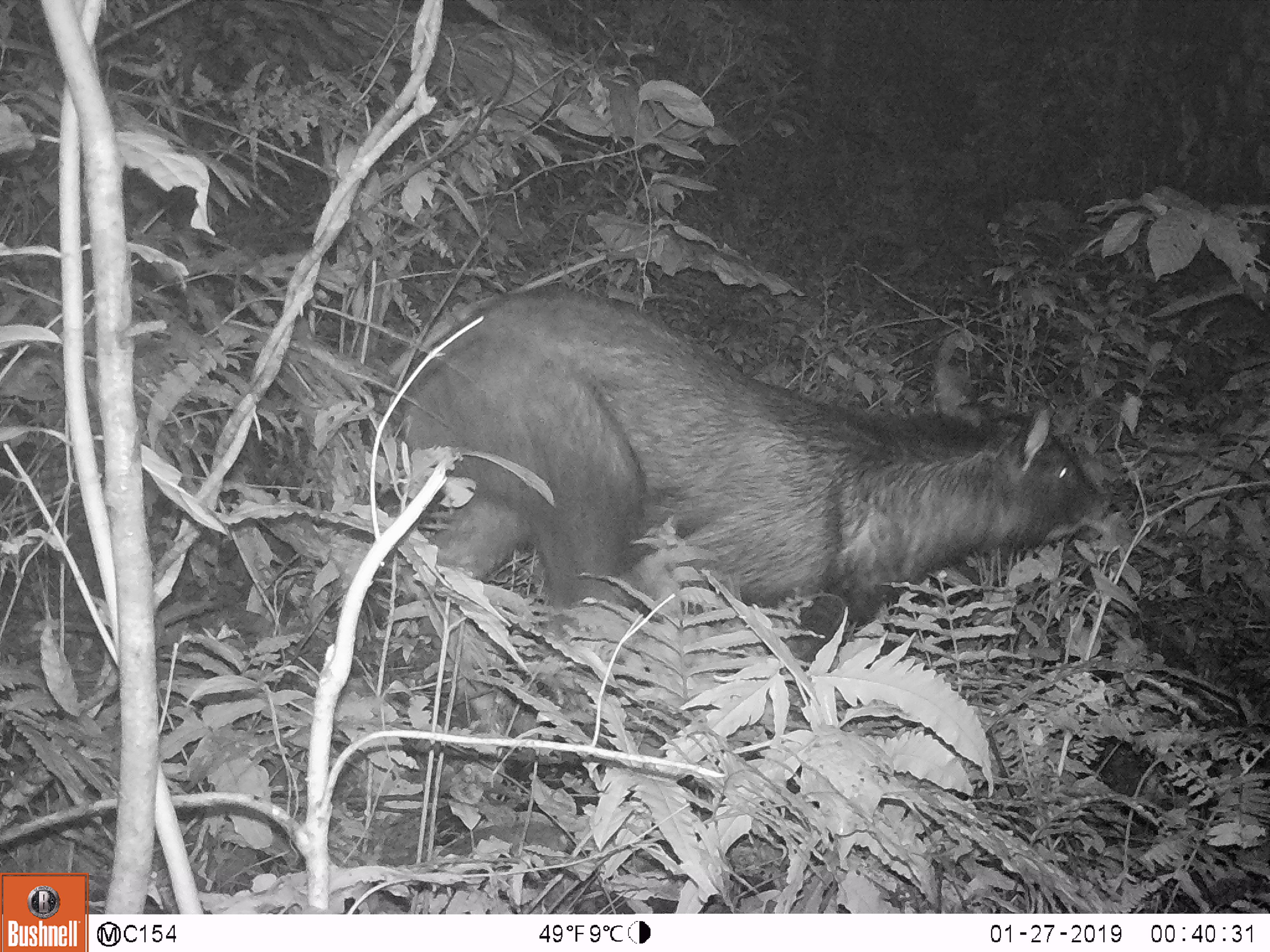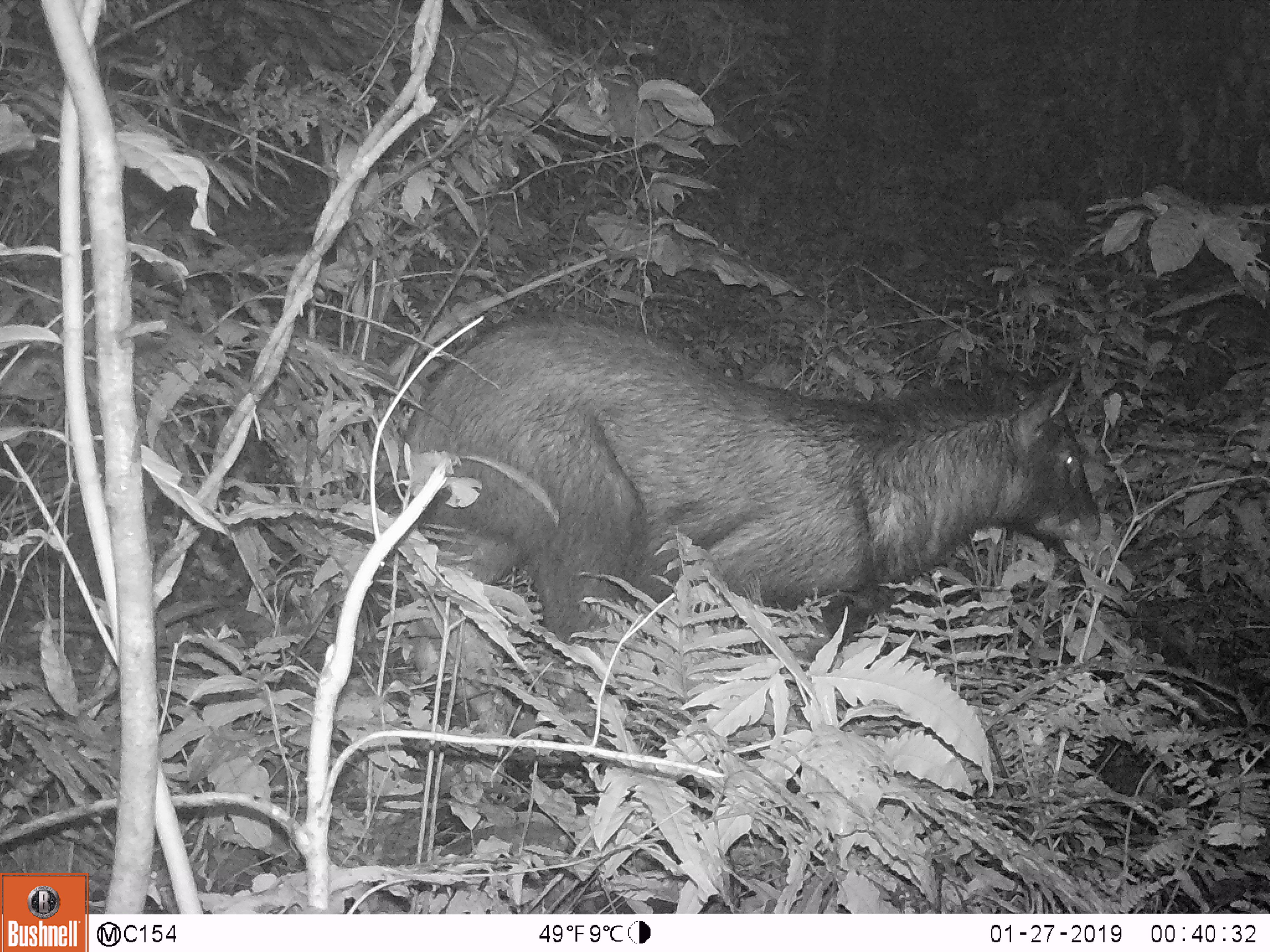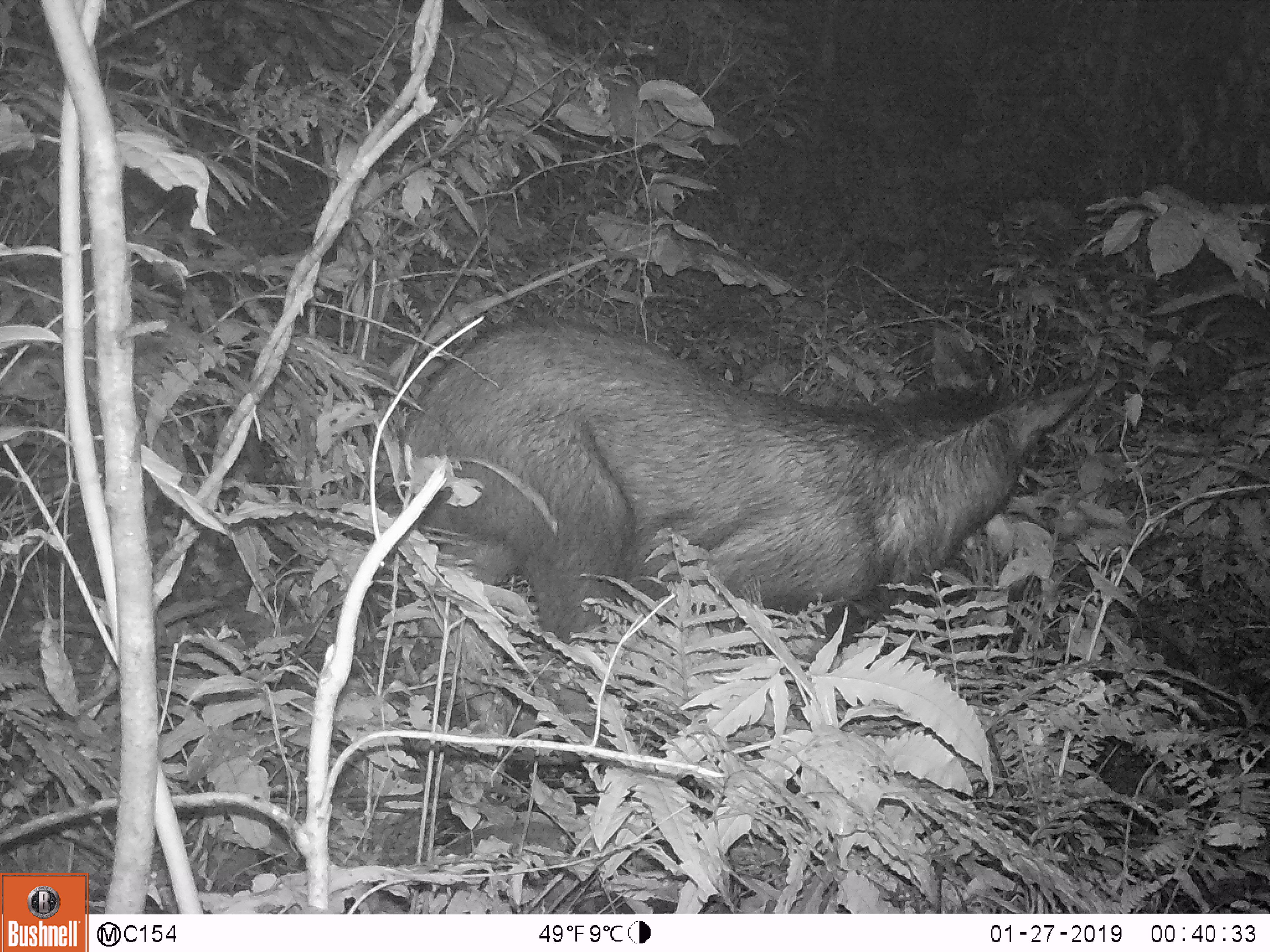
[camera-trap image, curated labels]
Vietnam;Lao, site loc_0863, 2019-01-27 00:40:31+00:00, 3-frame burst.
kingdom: Animalia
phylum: Chordata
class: Mammalia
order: Artiodactyla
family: Bovidae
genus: Capricornis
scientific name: Capricornis sumatraensis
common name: chinese serow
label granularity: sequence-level